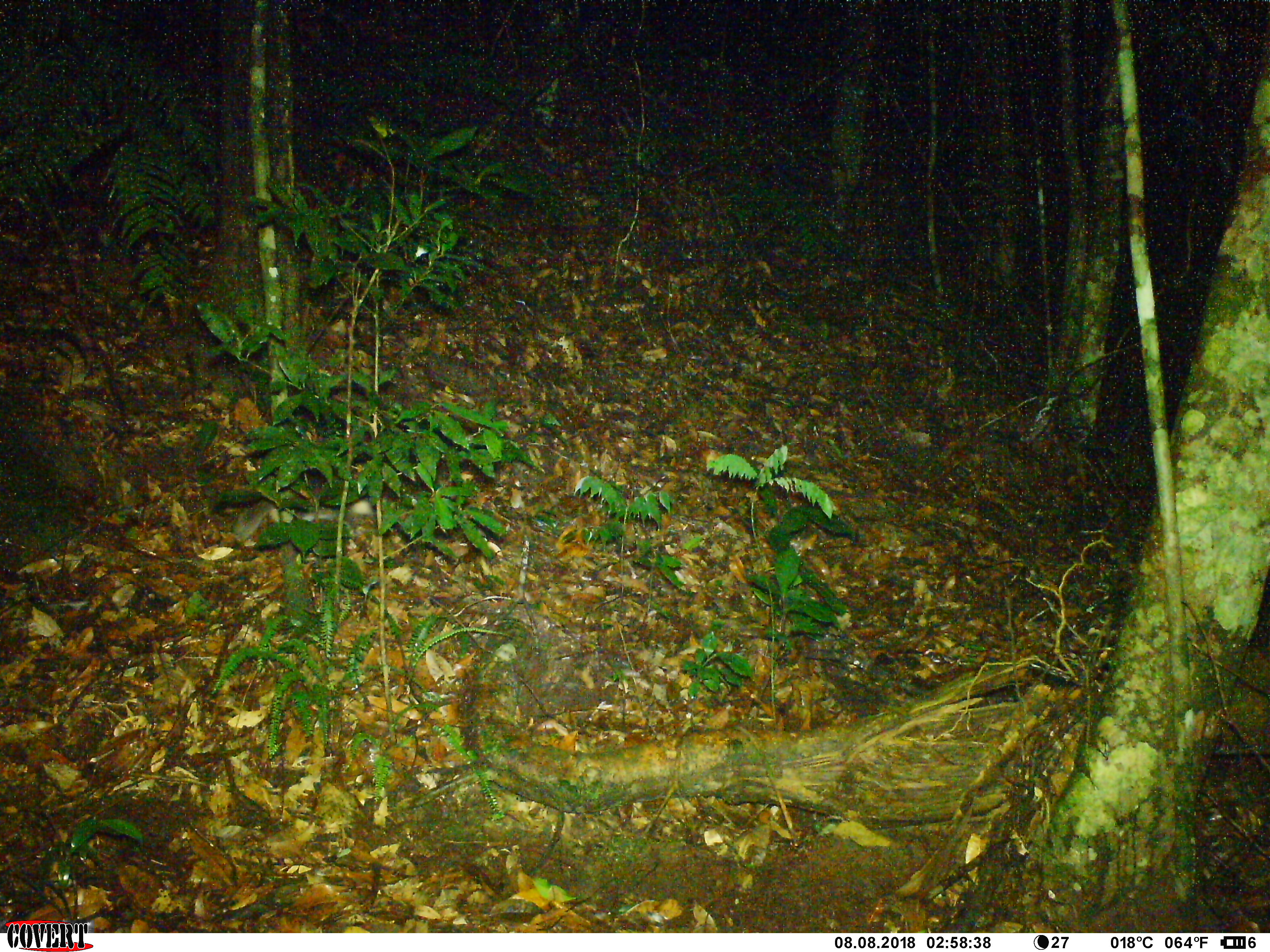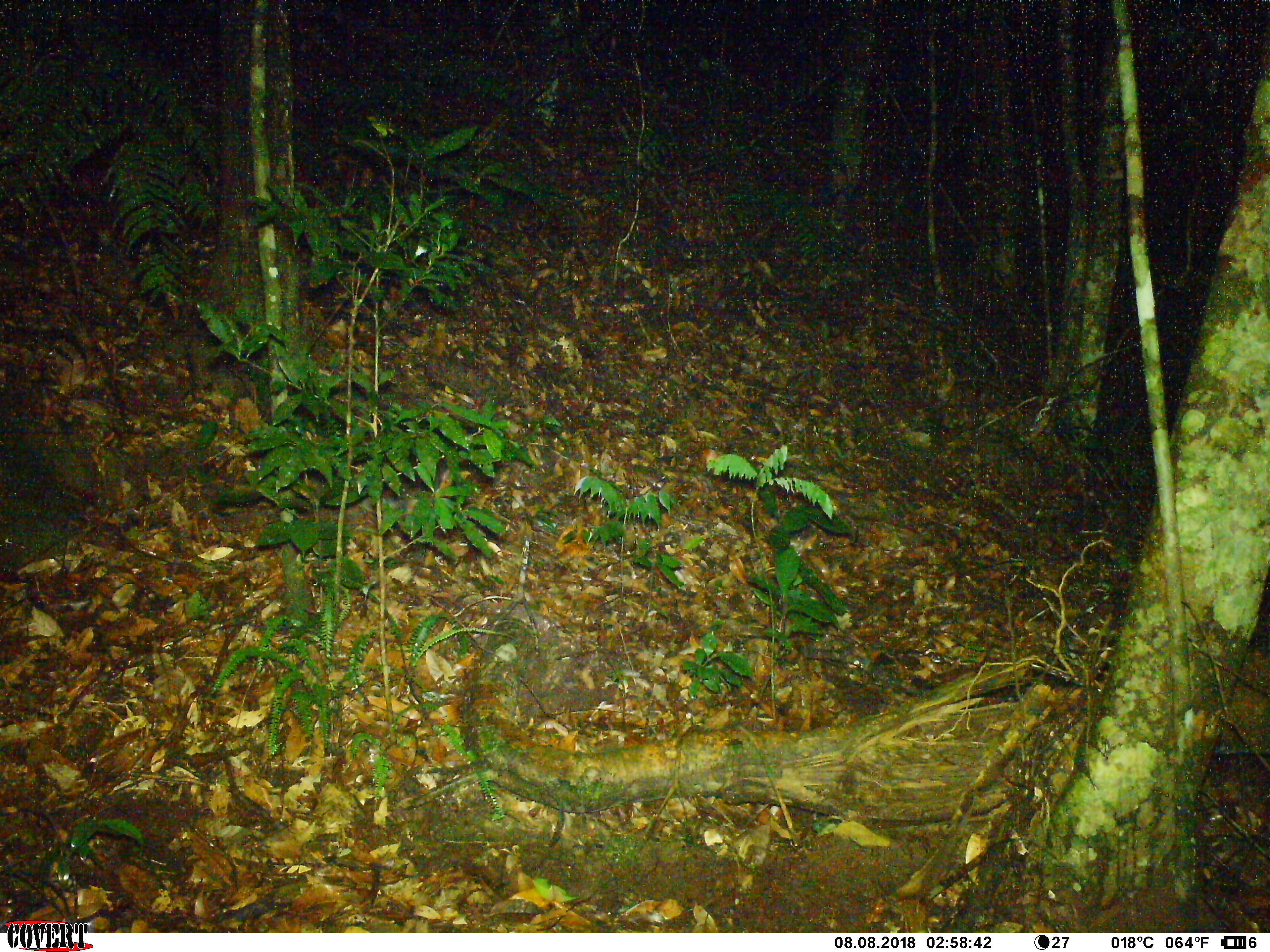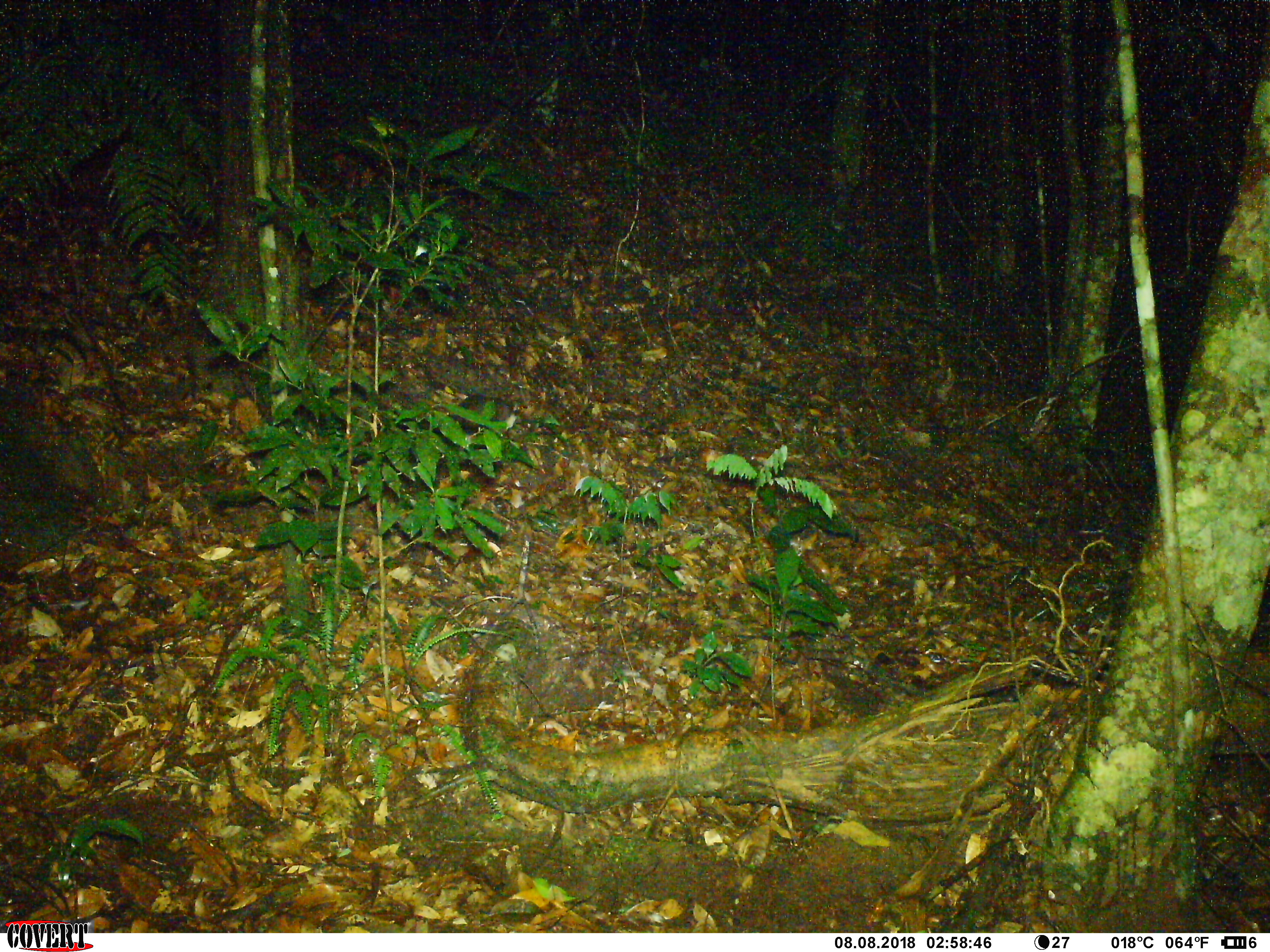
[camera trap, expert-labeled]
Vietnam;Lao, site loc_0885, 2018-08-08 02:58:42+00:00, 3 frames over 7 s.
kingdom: Animalia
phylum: Chordata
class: Mammalia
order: Carnivora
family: Mustelidae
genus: Melogale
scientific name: Melogale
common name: ferret badger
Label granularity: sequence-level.